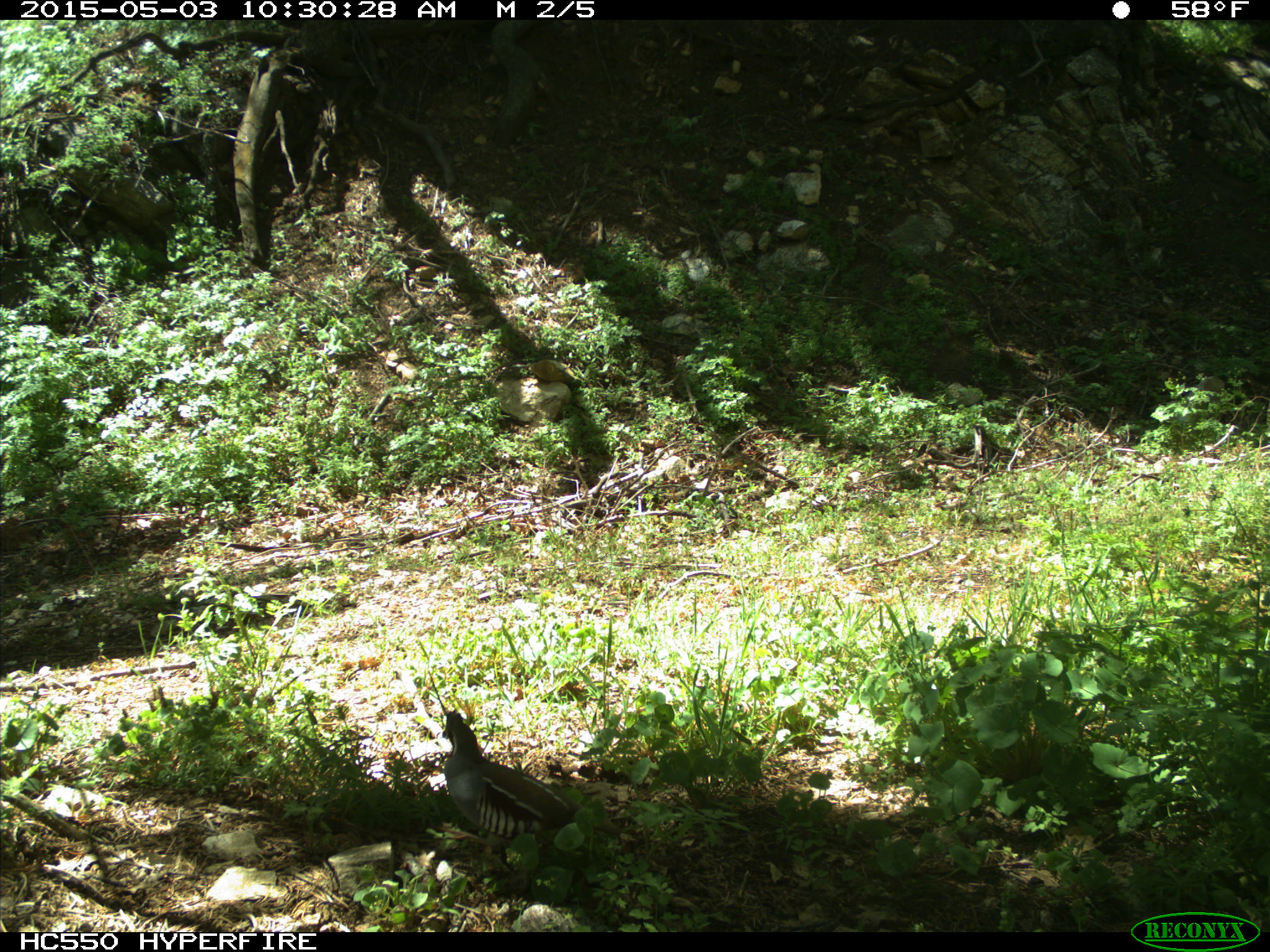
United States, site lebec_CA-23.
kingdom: Animalia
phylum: Chordata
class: Aves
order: Galliformes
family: Odontophoridae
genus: Callipepla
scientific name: Callipepla californica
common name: california quail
Callipepla californica (california quail).